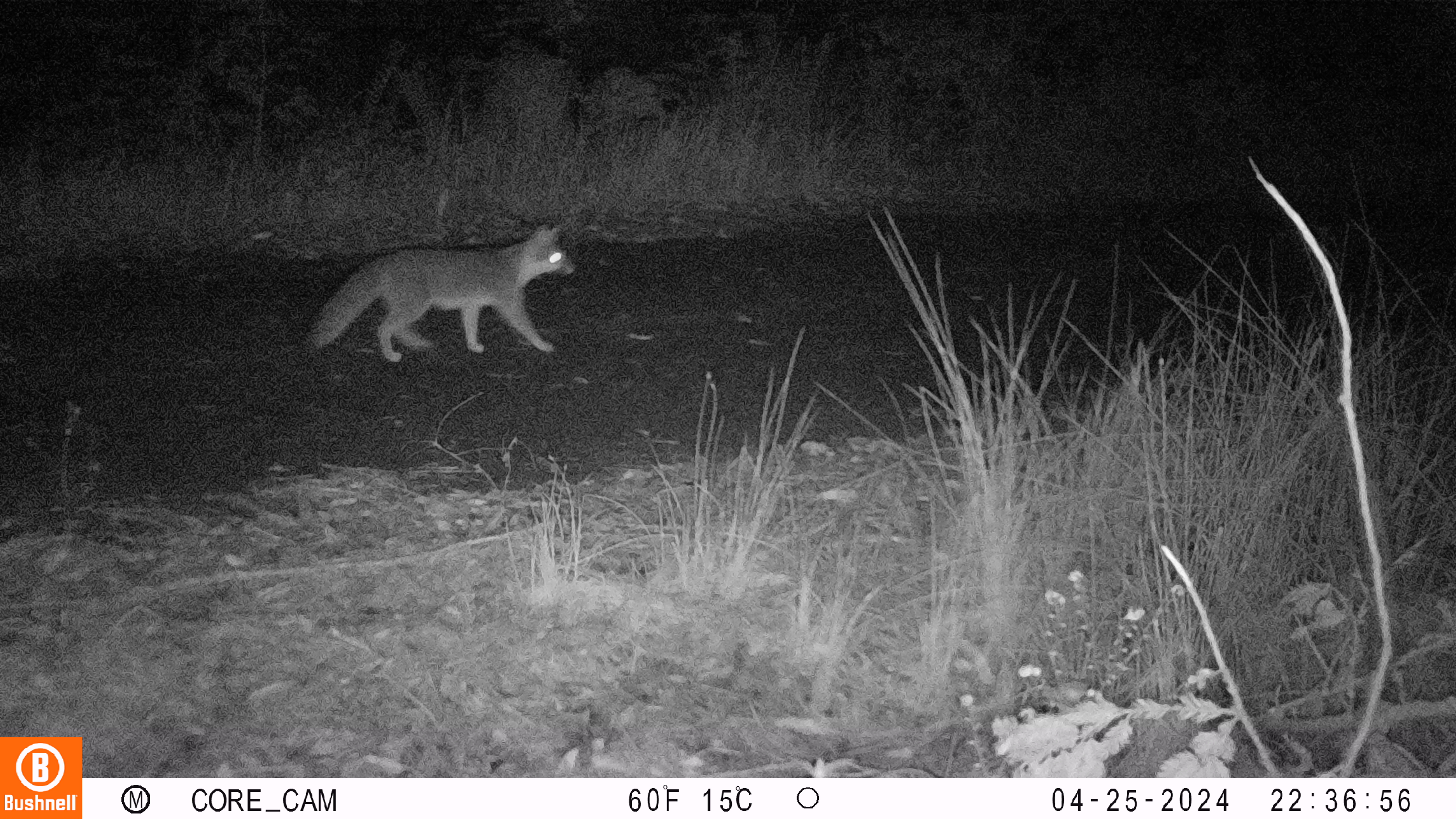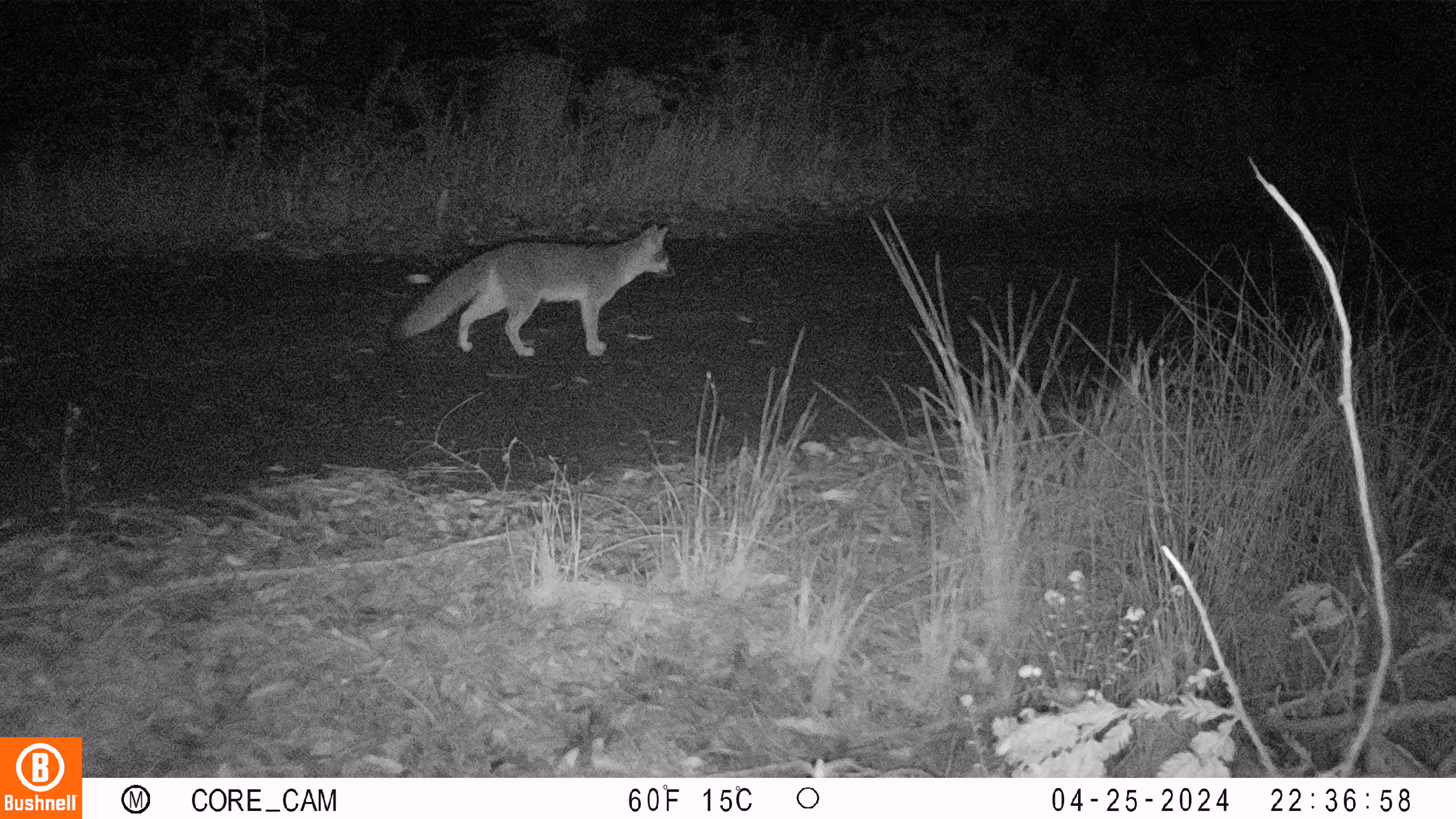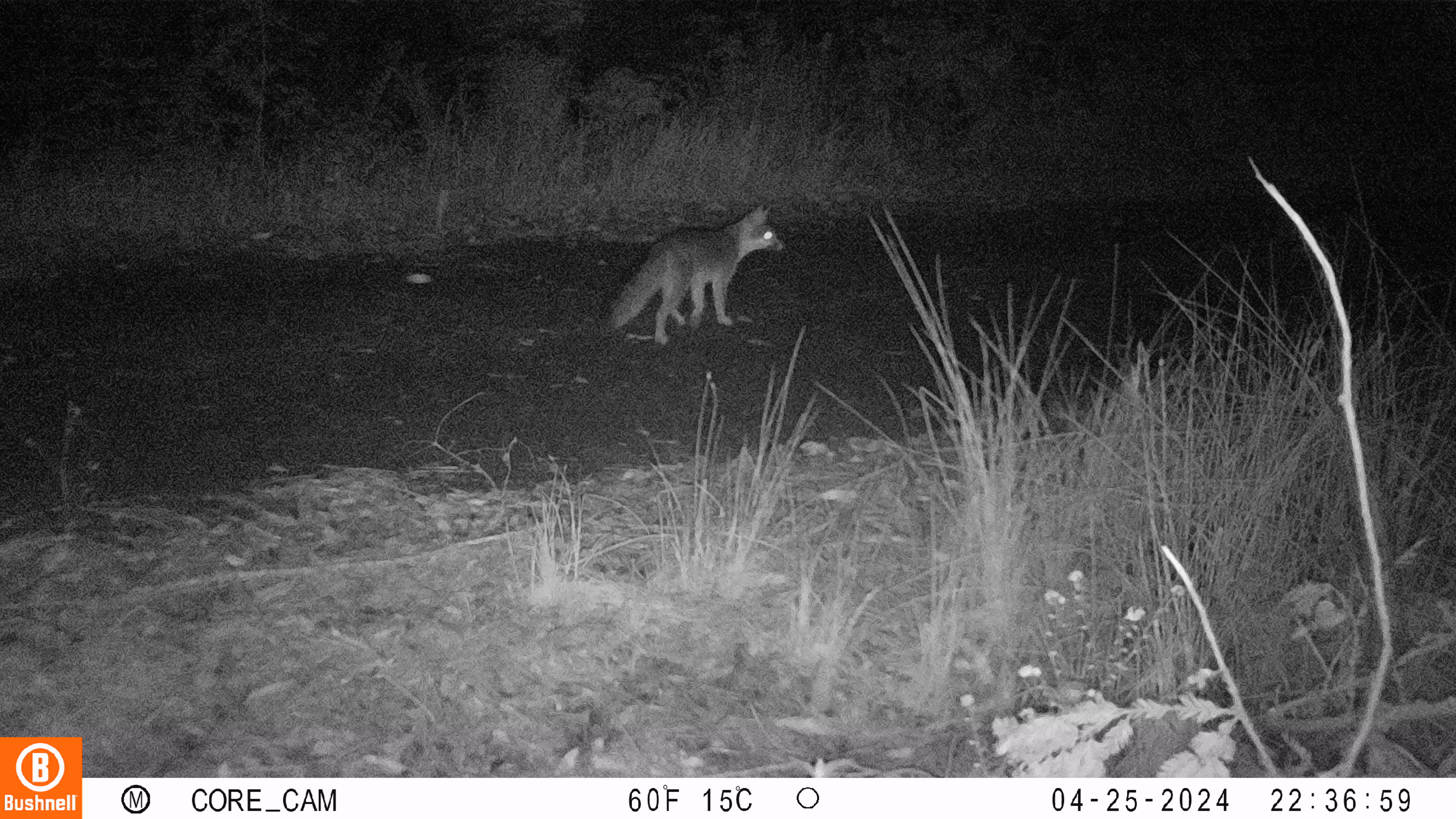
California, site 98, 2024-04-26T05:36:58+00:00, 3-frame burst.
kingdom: Animalia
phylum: Chordata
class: Mammalia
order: Carnivora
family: Canidae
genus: Urocyon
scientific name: Urocyon cinereoargenteus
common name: gray fox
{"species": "gray fox (Urocyon cinereoargenteus)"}